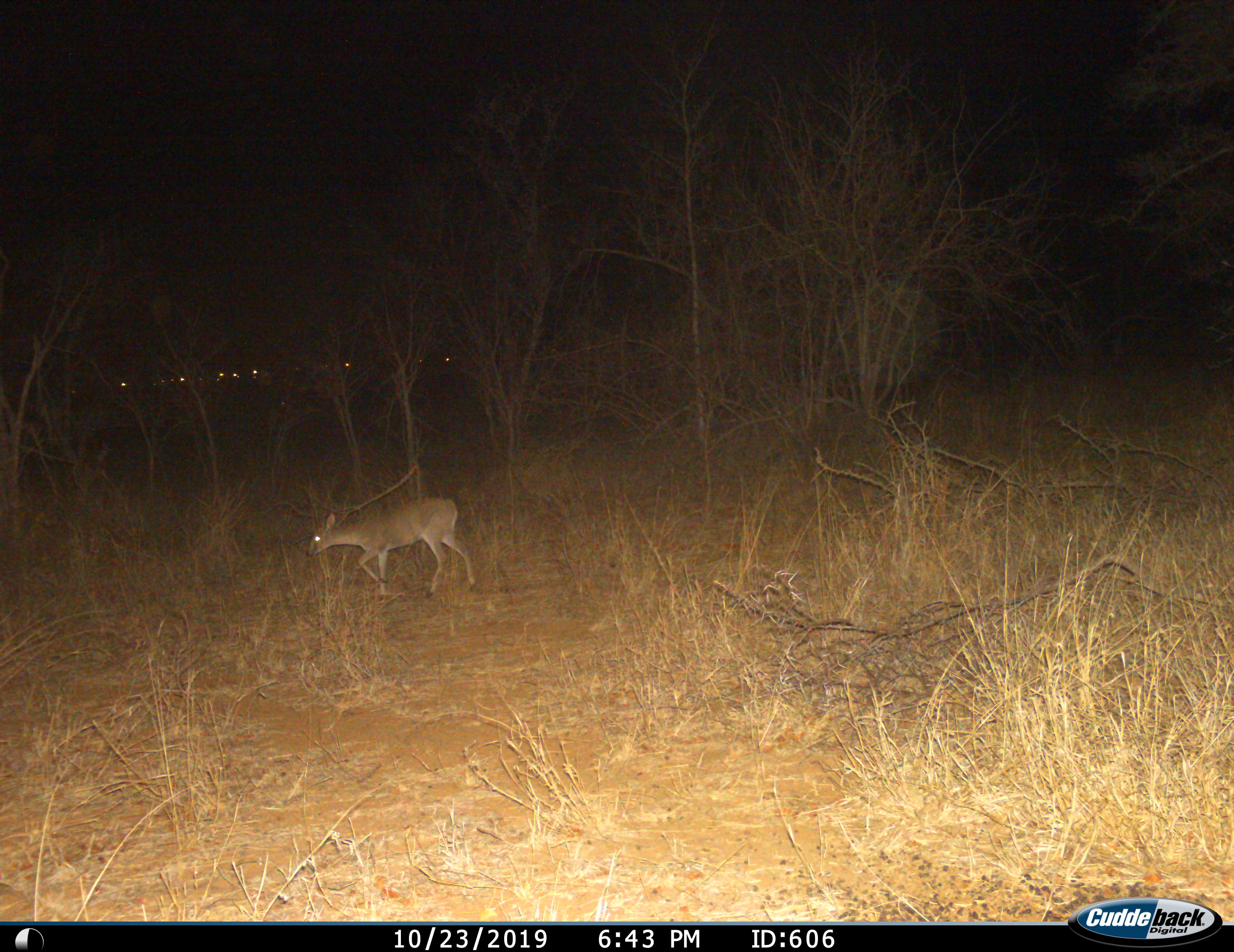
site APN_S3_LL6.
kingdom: Animalia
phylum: Chordata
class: Mammalia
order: Artiodactyla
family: Bovidae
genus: Sylvicapra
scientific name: Sylvicapra grimmia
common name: common duiker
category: duikercommongrey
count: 1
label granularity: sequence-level